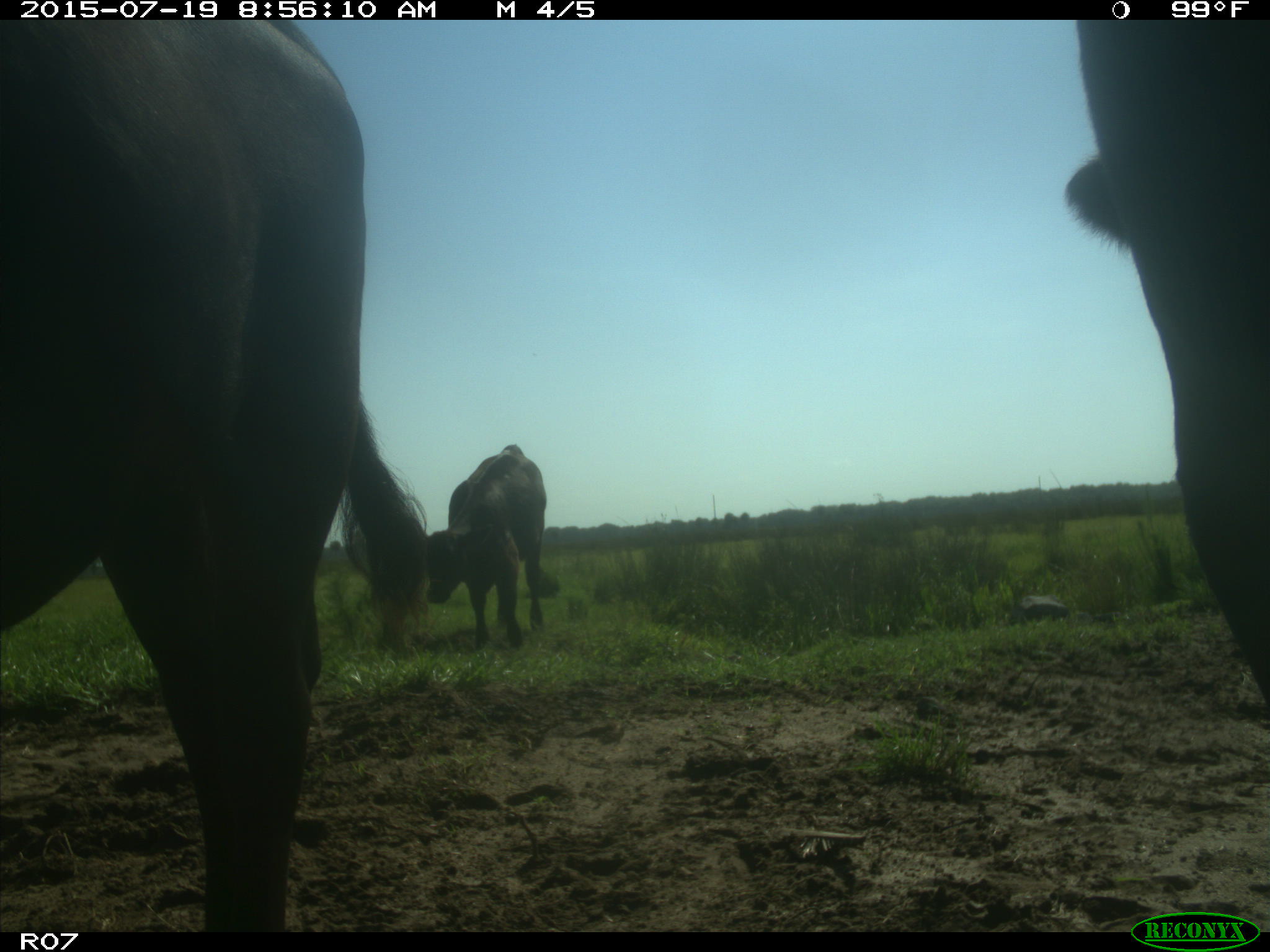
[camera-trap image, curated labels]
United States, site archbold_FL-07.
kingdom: Animalia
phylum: Chordata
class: Mammalia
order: Artiodactyla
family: Bovidae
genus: Bos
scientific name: Bos taurus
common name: domestic cow